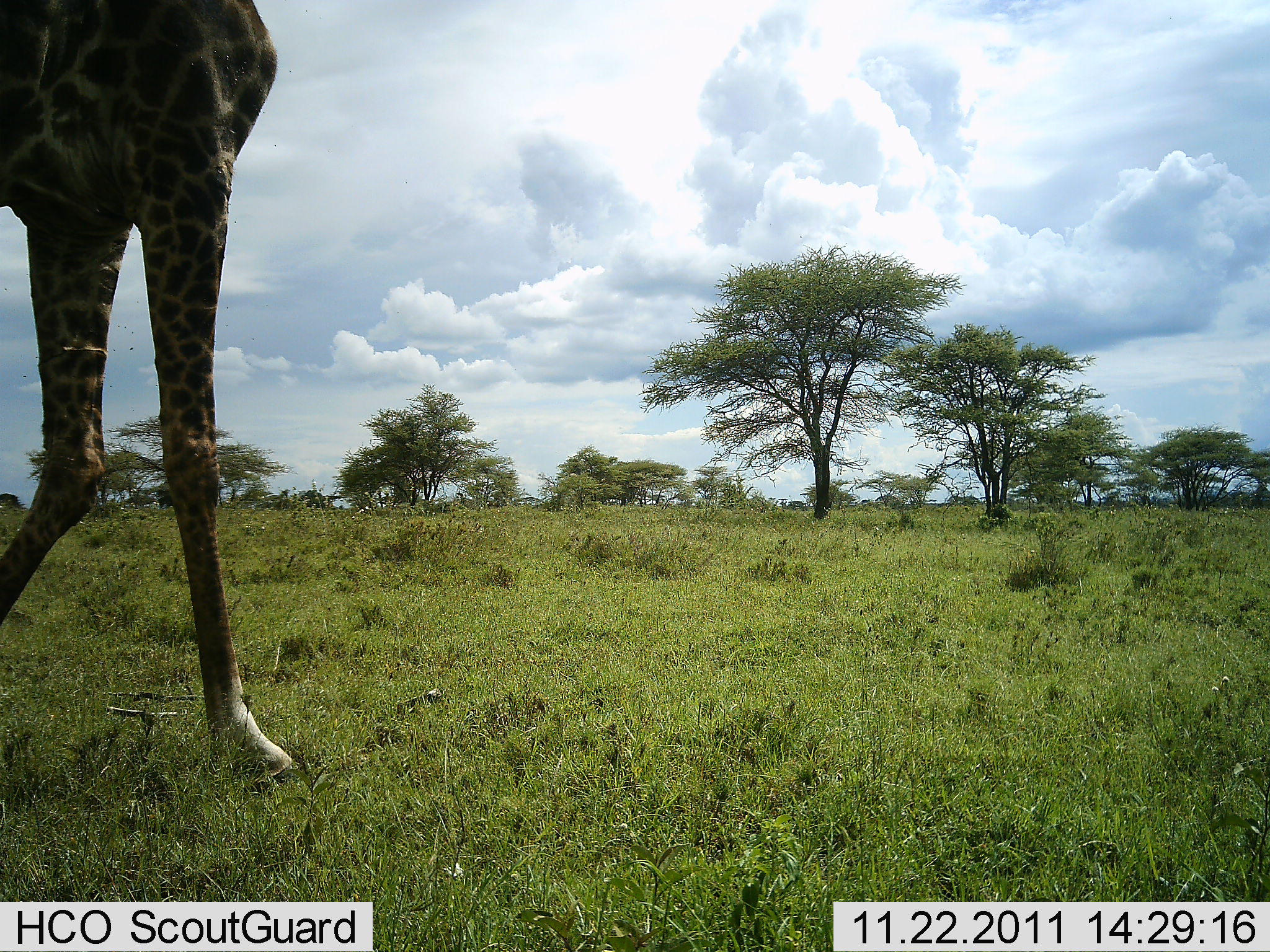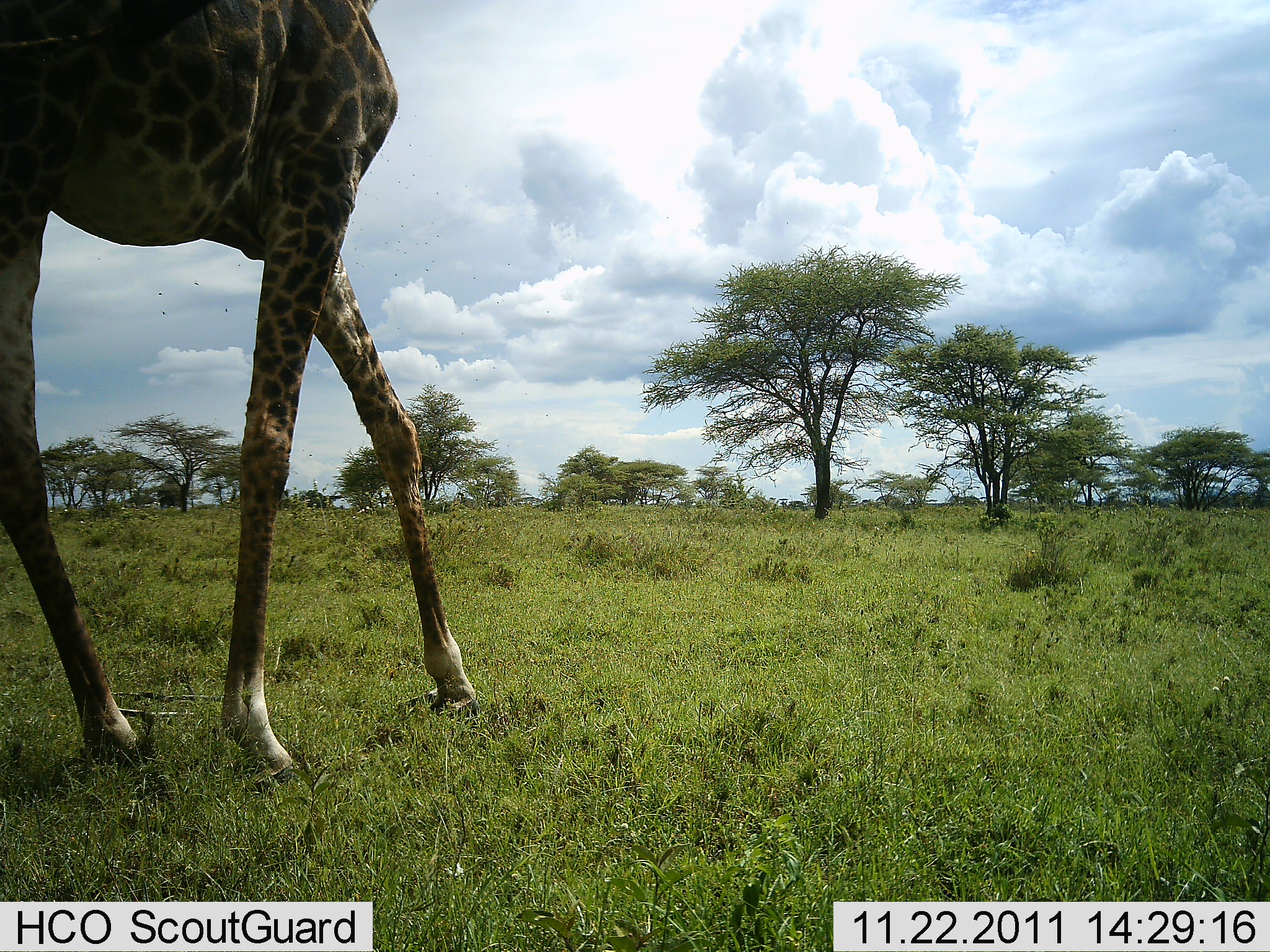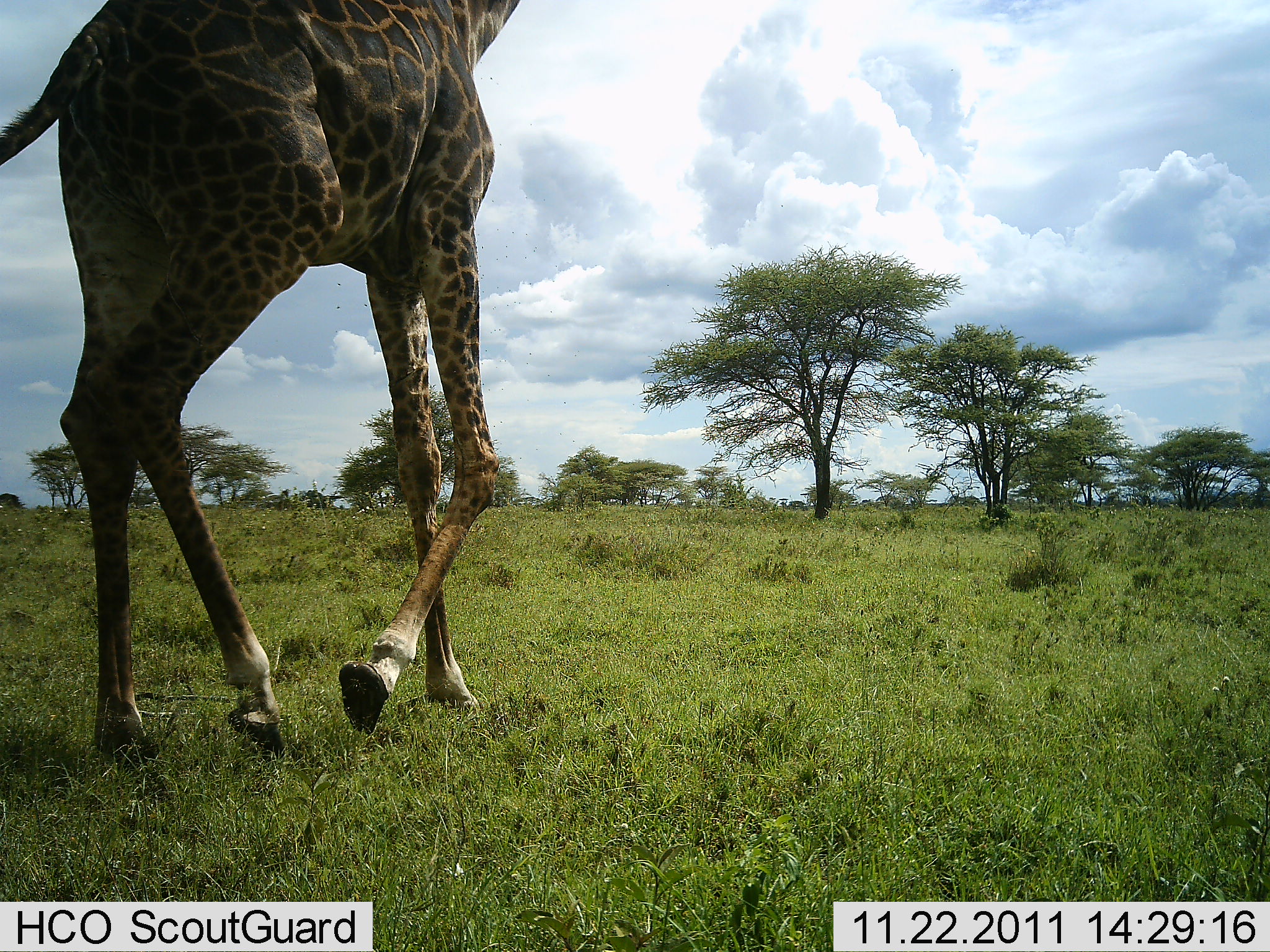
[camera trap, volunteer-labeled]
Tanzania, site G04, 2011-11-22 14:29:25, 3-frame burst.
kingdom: Animalia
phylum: Chordata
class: Mammalia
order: Artiodactyla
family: Giraffidae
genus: Giraffa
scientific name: Giraffa camelopardalis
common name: giraffe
Giraffe (Giraffa camelopardalis), count 1. Behavior (volunteer vote fractions): standing 7%, resting 0%, moving 93%, interacting 0%. Young present (vote fraction): 0%. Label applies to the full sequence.